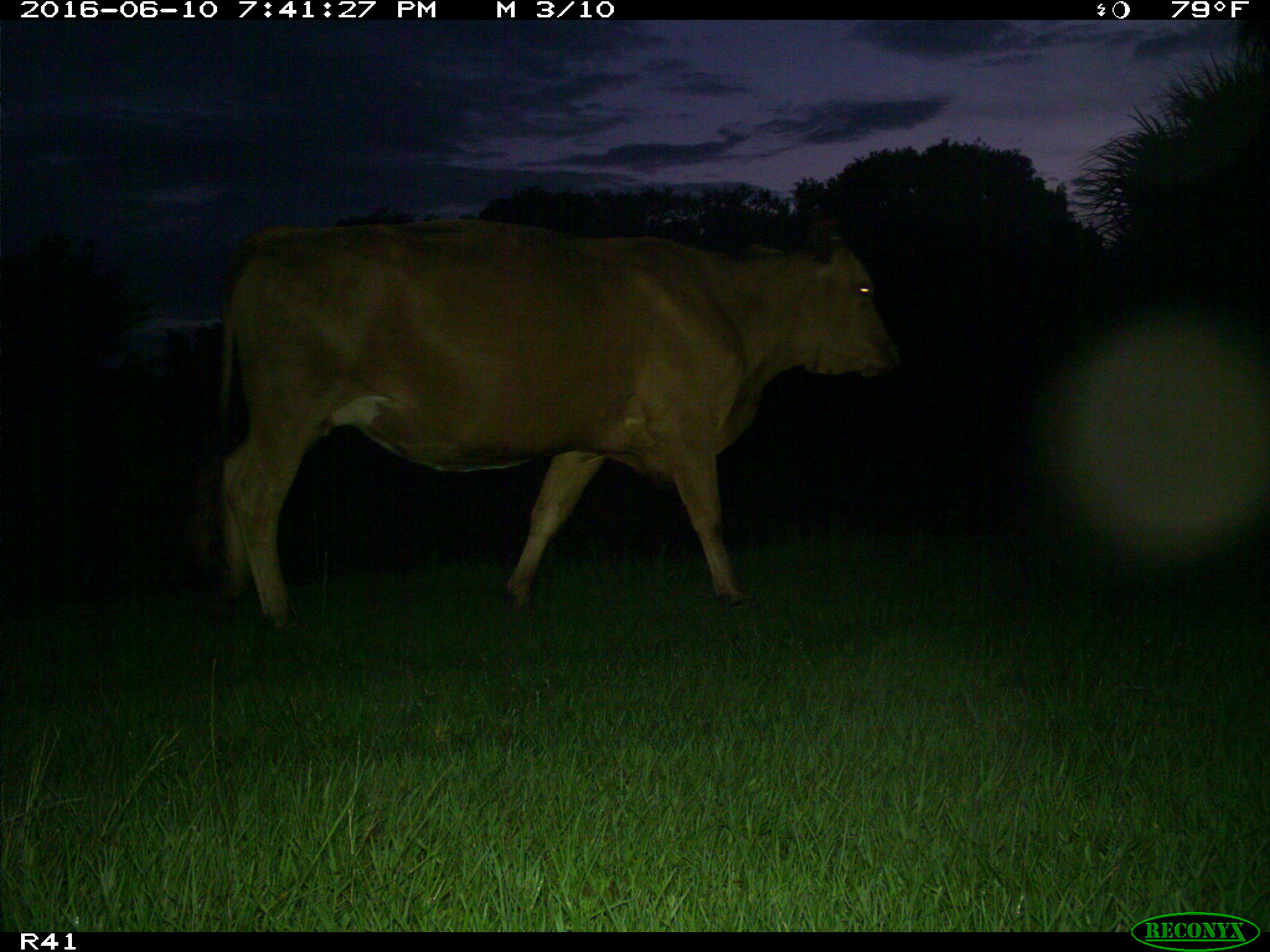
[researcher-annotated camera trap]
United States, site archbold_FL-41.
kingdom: Animalia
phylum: Chordata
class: Mammalia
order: Artiodactyla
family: Bovidae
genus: Bos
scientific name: Bos taurus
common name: domestic cow